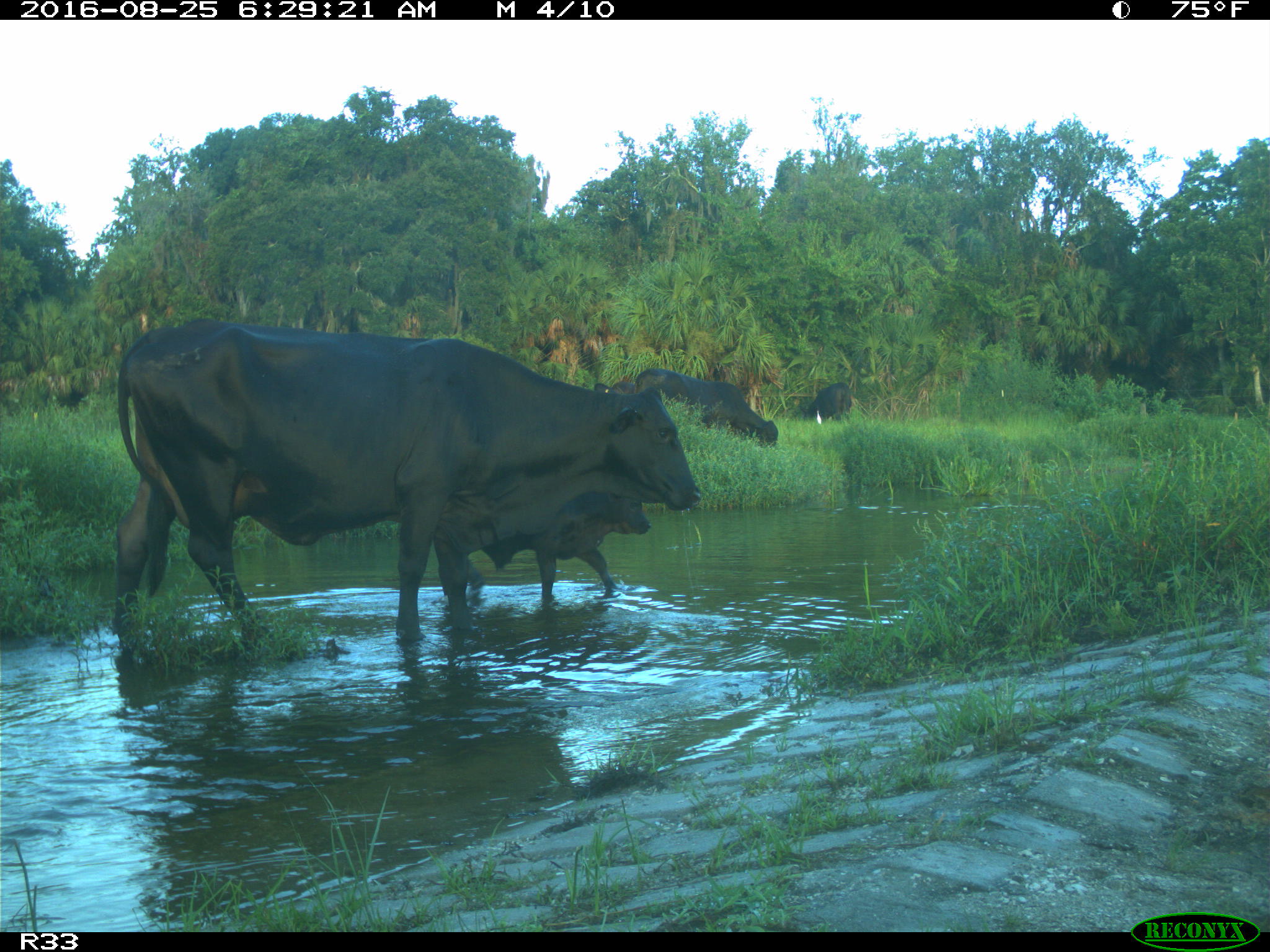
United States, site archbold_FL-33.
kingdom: Animalia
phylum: Chordata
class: Mammalia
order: Artiodactyla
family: Bovidae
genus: Bos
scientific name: Bos taurus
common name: domestic cow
Bos taurus (domestic cow).